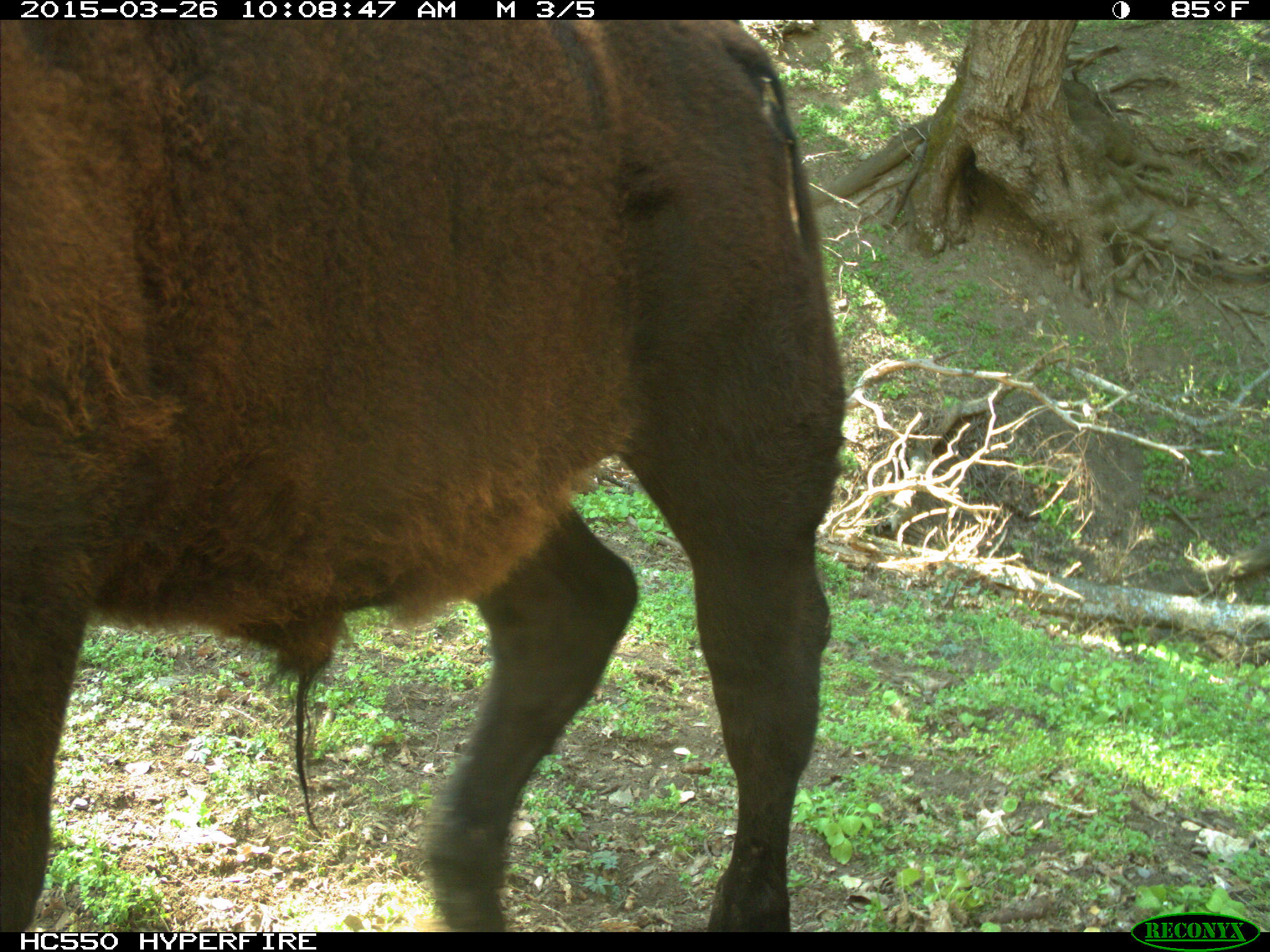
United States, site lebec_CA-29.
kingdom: Animalia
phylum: Chordata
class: Mammalia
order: Artiodactyla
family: Bovidae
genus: Bos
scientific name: Bos taurus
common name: domestic cow